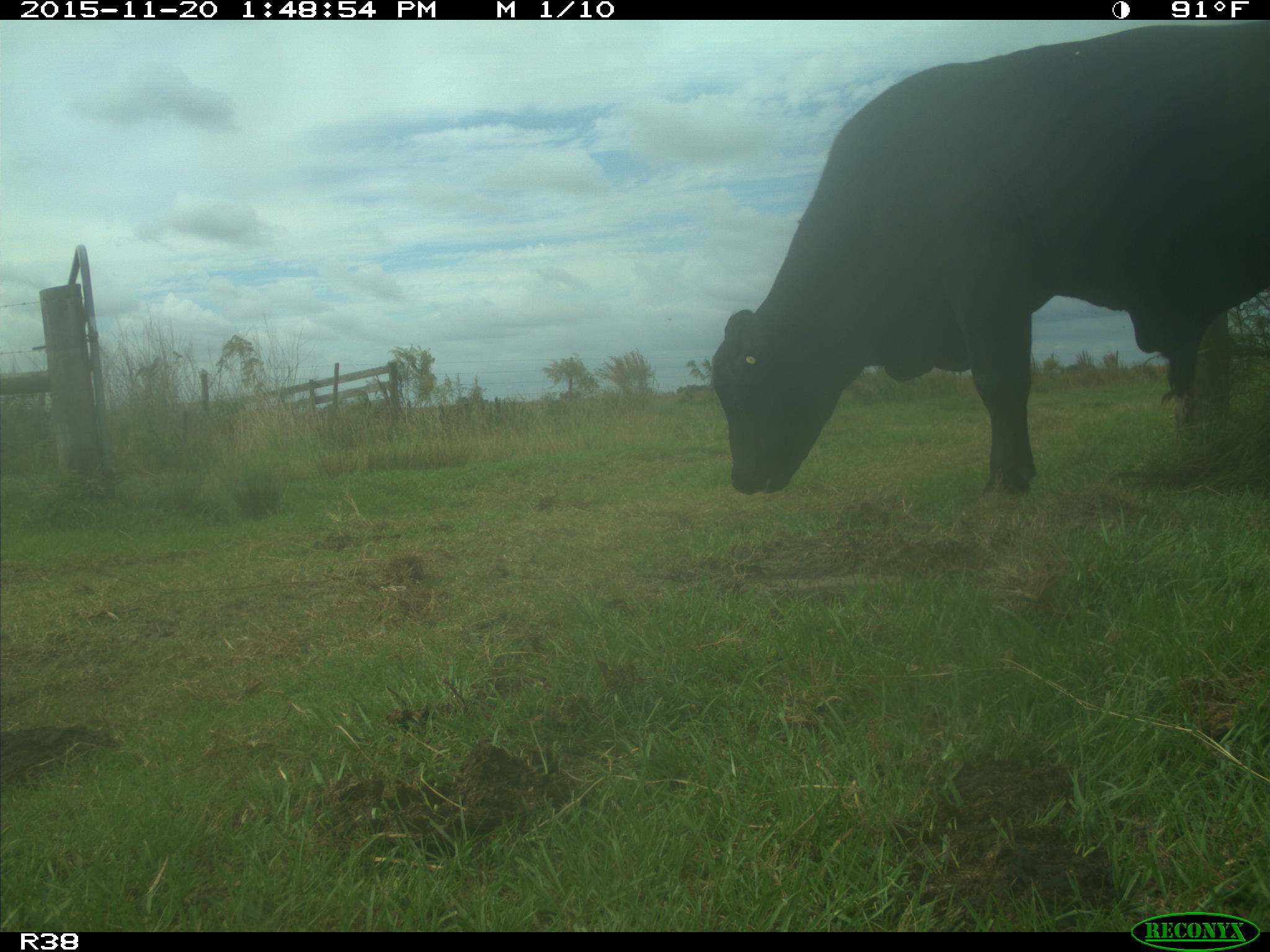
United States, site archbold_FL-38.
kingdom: Animalia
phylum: Chordata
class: Mammalia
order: Artiodactyla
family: Bovidae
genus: Bos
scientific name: Bos taurus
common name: domestic cow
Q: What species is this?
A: Bos taurus (domestic cow).